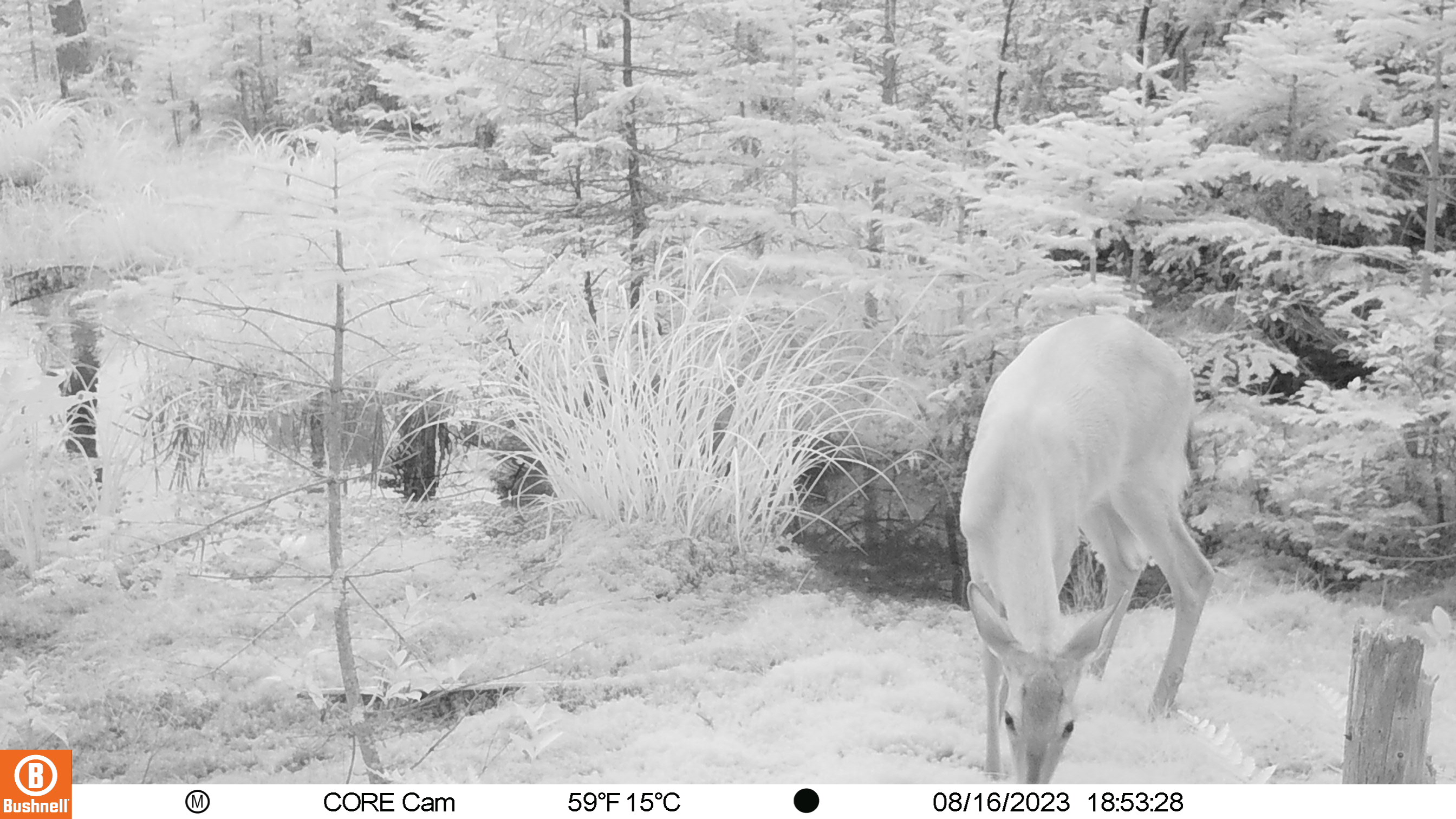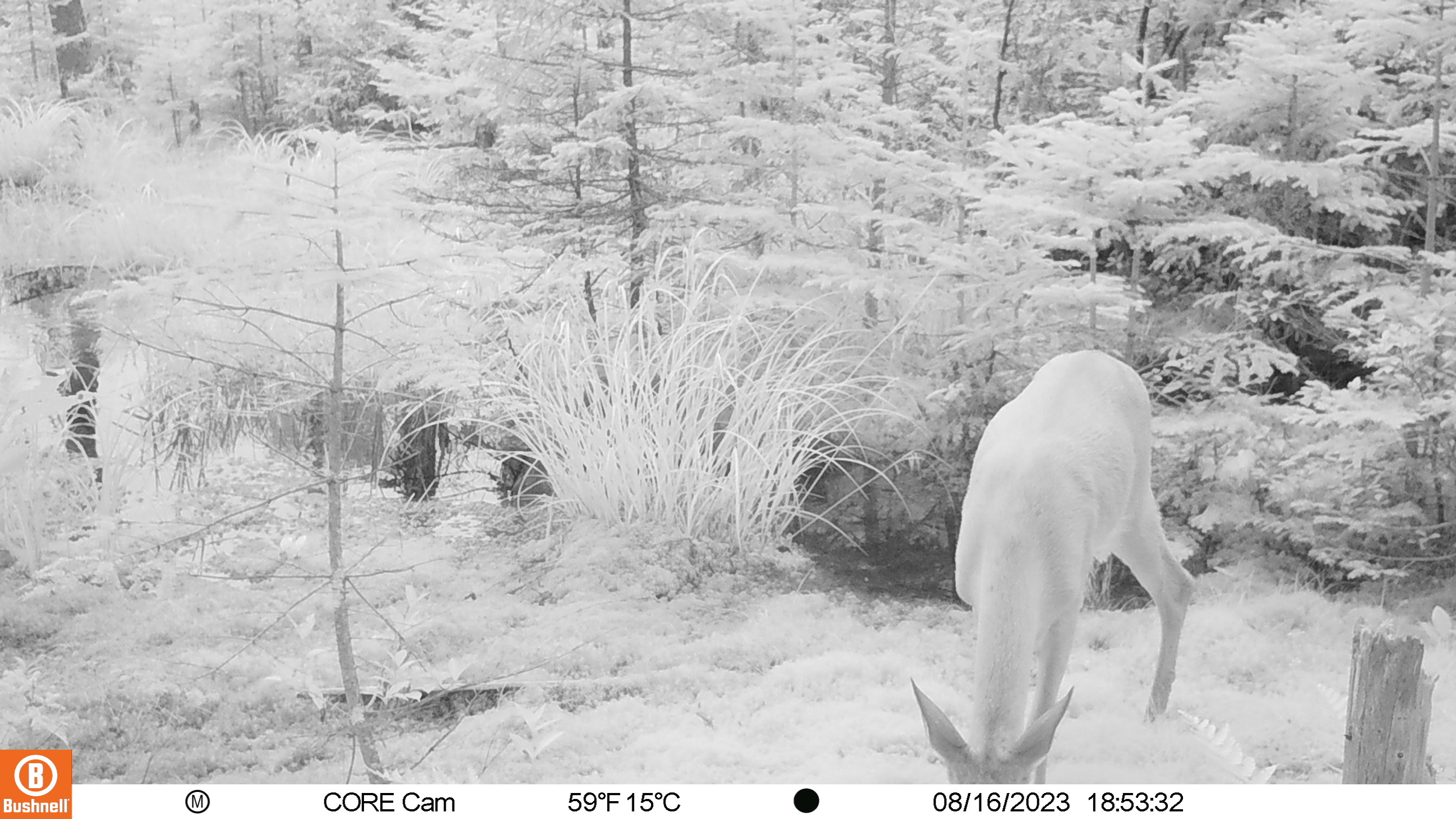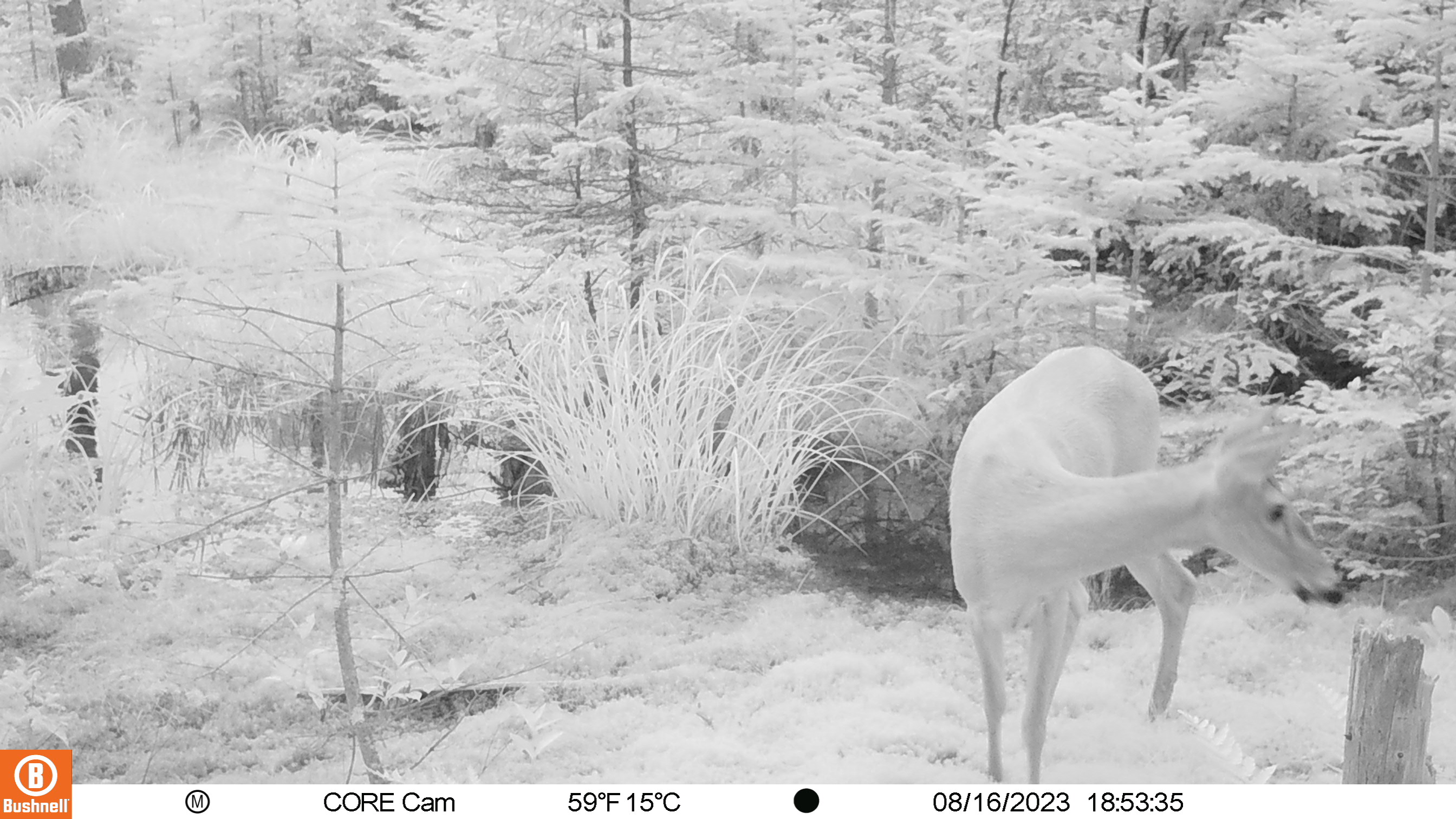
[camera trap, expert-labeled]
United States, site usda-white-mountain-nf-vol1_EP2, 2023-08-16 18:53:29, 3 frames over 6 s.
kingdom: Animalia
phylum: Chordata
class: Mammalia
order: Artiodactyla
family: Cervidae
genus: Odocoileus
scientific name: Odocoileus virginianus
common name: white-tailed deer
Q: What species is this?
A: White-tailed deer (Odocoileus virginianus).